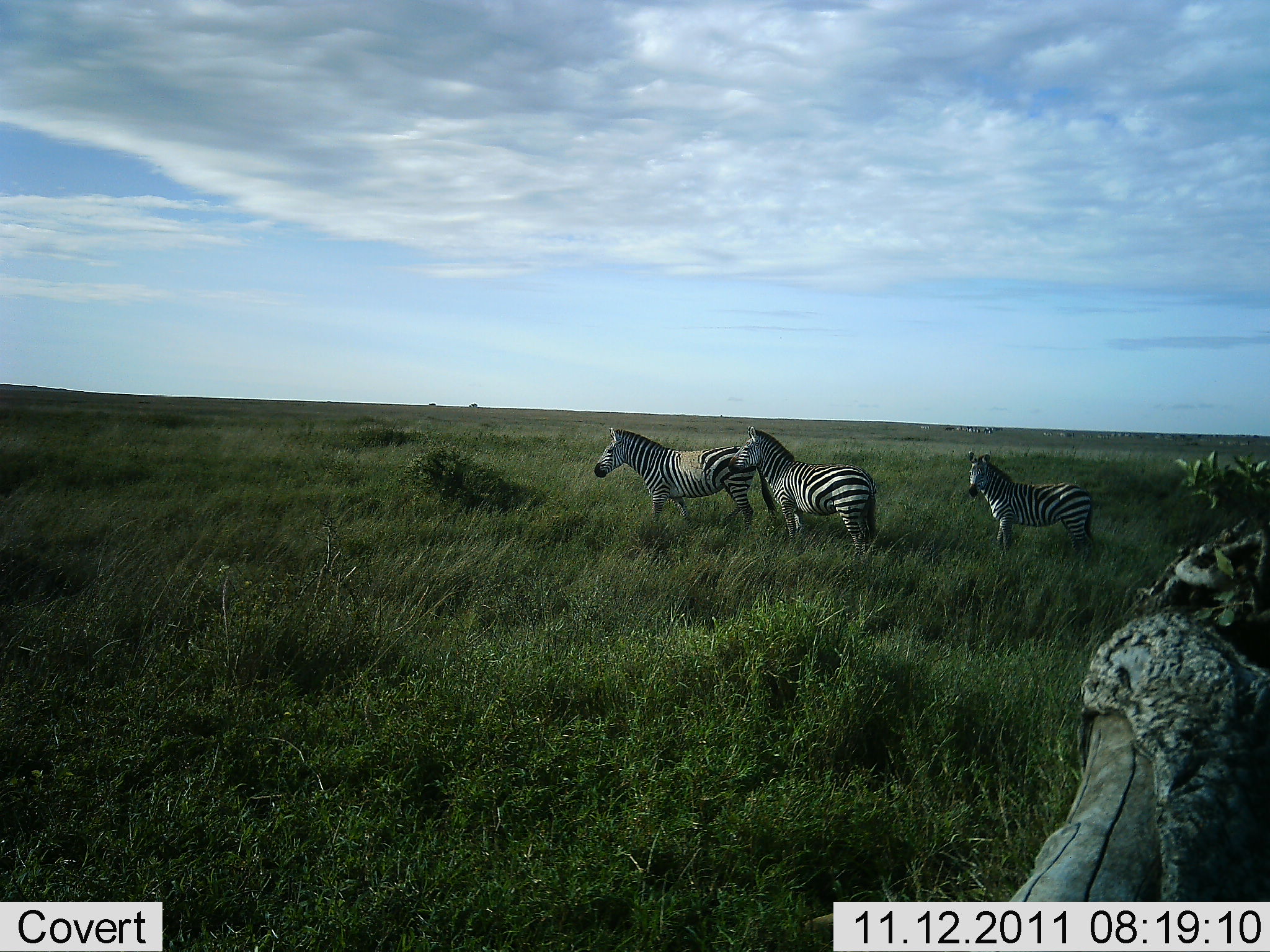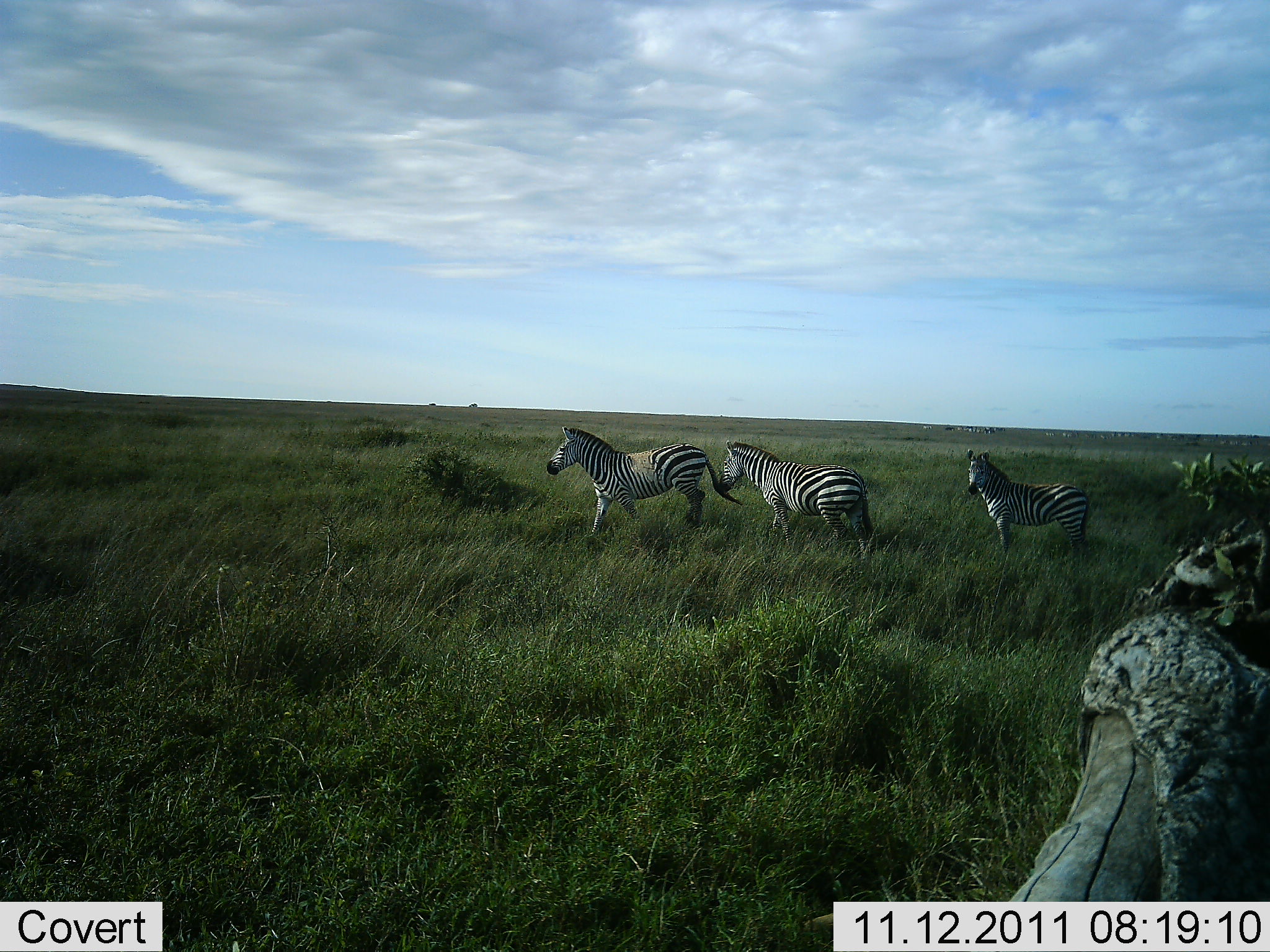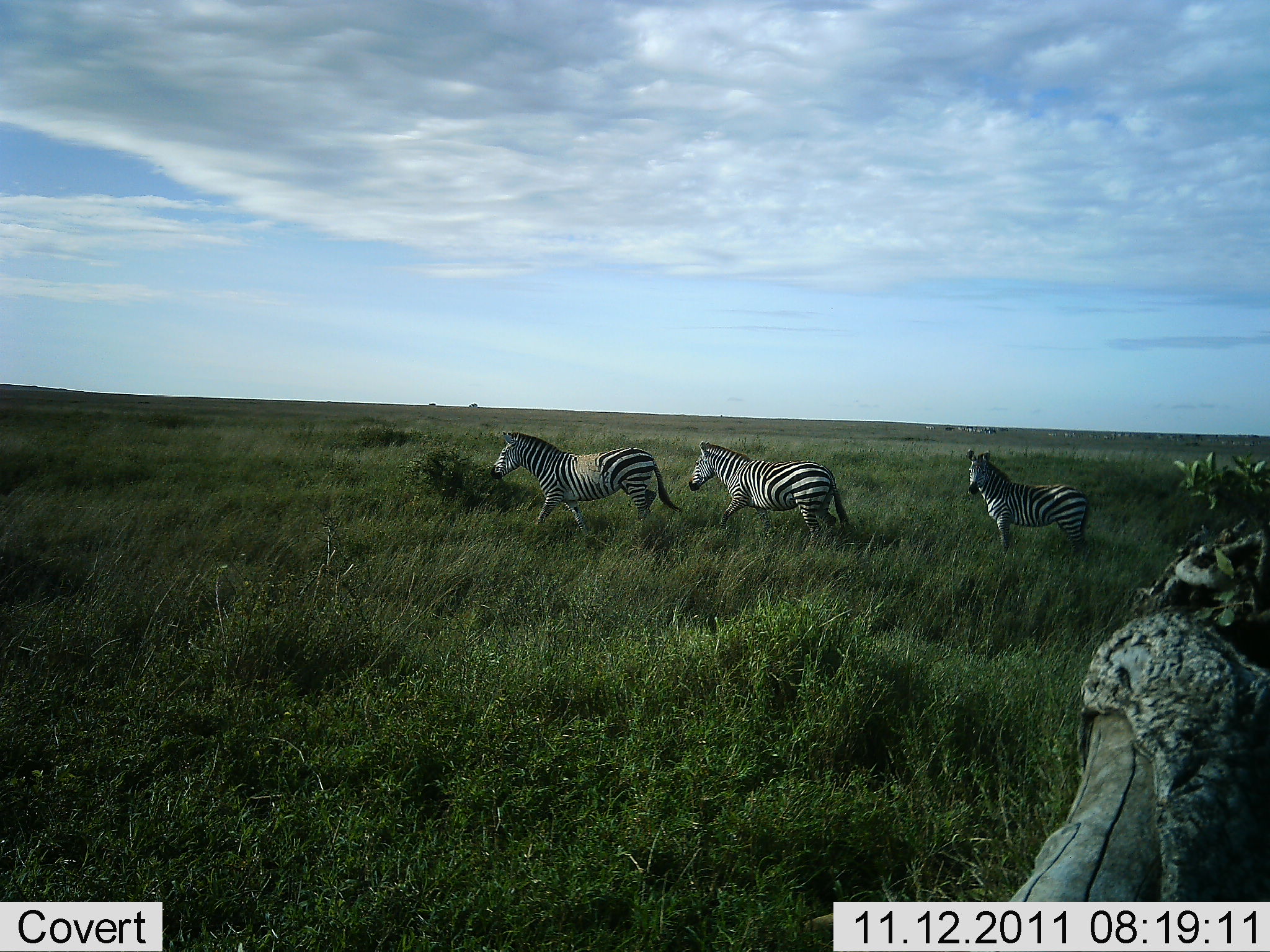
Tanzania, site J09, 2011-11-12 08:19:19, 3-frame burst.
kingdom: Animalia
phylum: Chordata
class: Mammalia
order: Perissodactyla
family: Equidae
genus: Equus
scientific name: Equus quagga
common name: plains zebra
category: zebra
Zebra (plains zebra) (Equus quagga), count 3. Behavior (volunteer vote fractions): standing 55%, resting 0%, moving 82%, interacting 0%. Young present (vote fraction): 0%. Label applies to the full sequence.